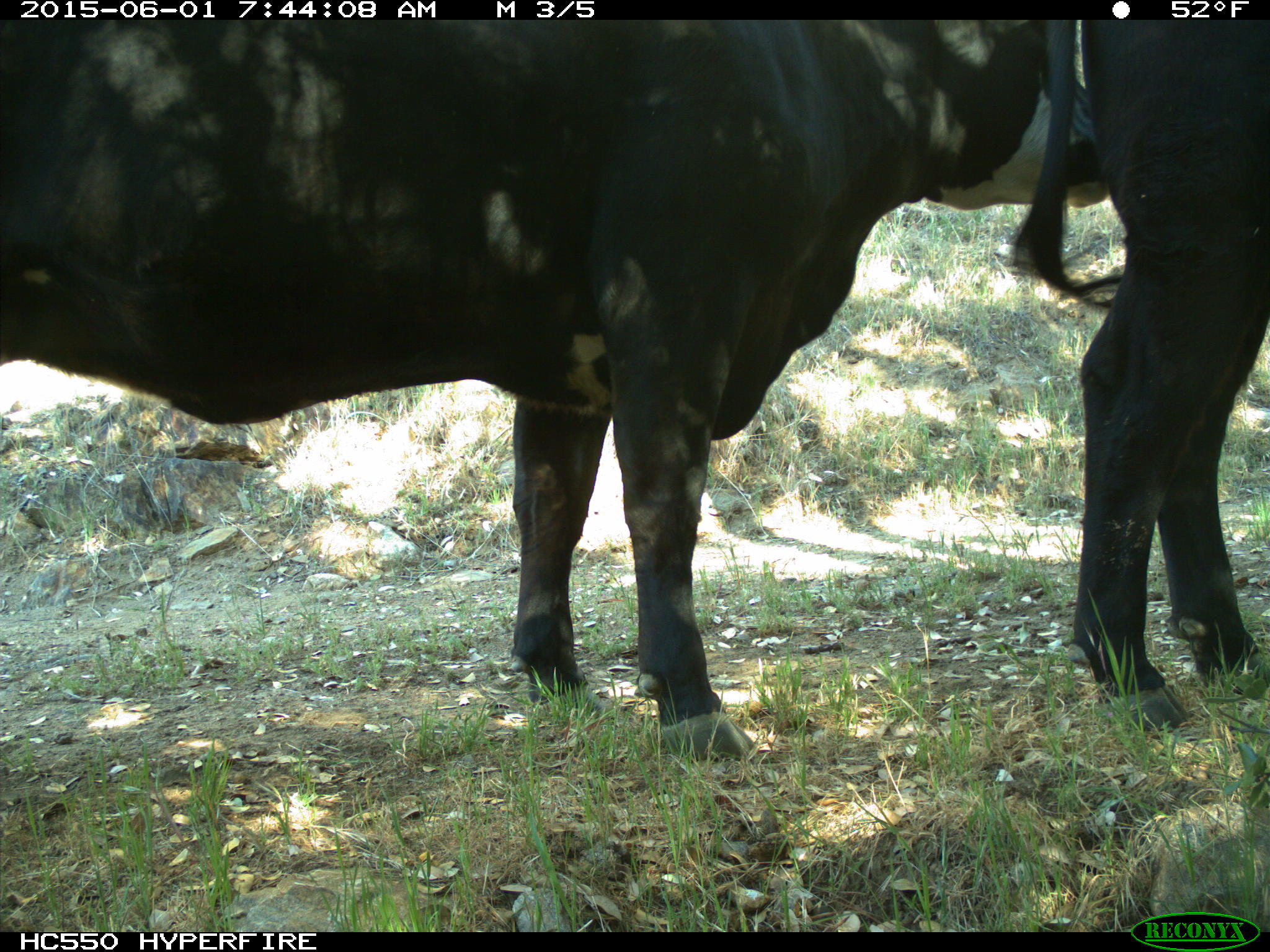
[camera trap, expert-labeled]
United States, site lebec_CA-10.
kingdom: Animalia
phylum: Chordata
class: Mammalia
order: Artiodactyla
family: Bovidae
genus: Bos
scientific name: Bos taurus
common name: domestic cow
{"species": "Bos taurus (domestic cow)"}